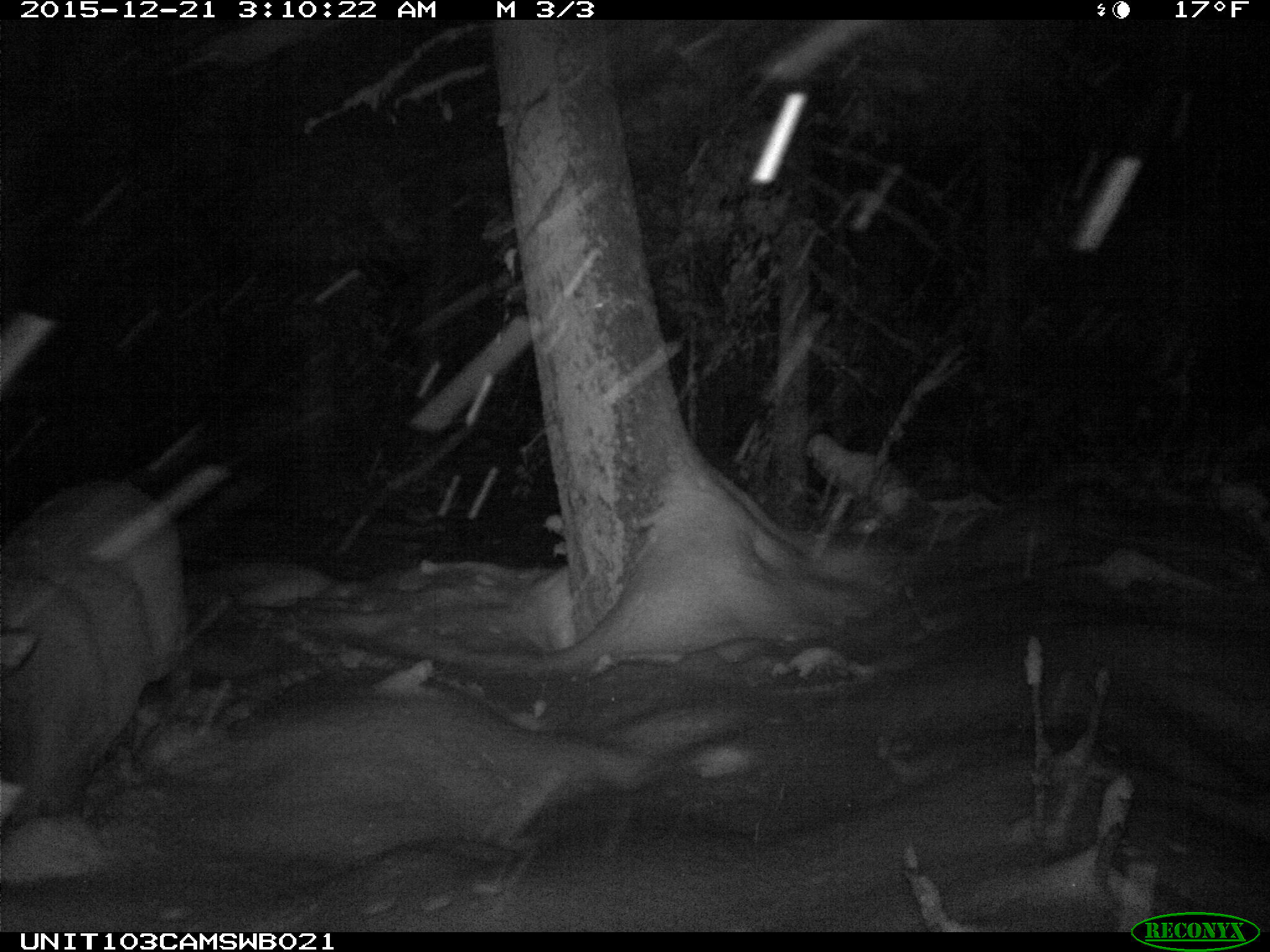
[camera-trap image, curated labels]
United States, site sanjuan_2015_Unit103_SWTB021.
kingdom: Animalia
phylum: Chordata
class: Mammalia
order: Artiodactyla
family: Cervidae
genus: Cervus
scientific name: Cervus elaphus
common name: red deer